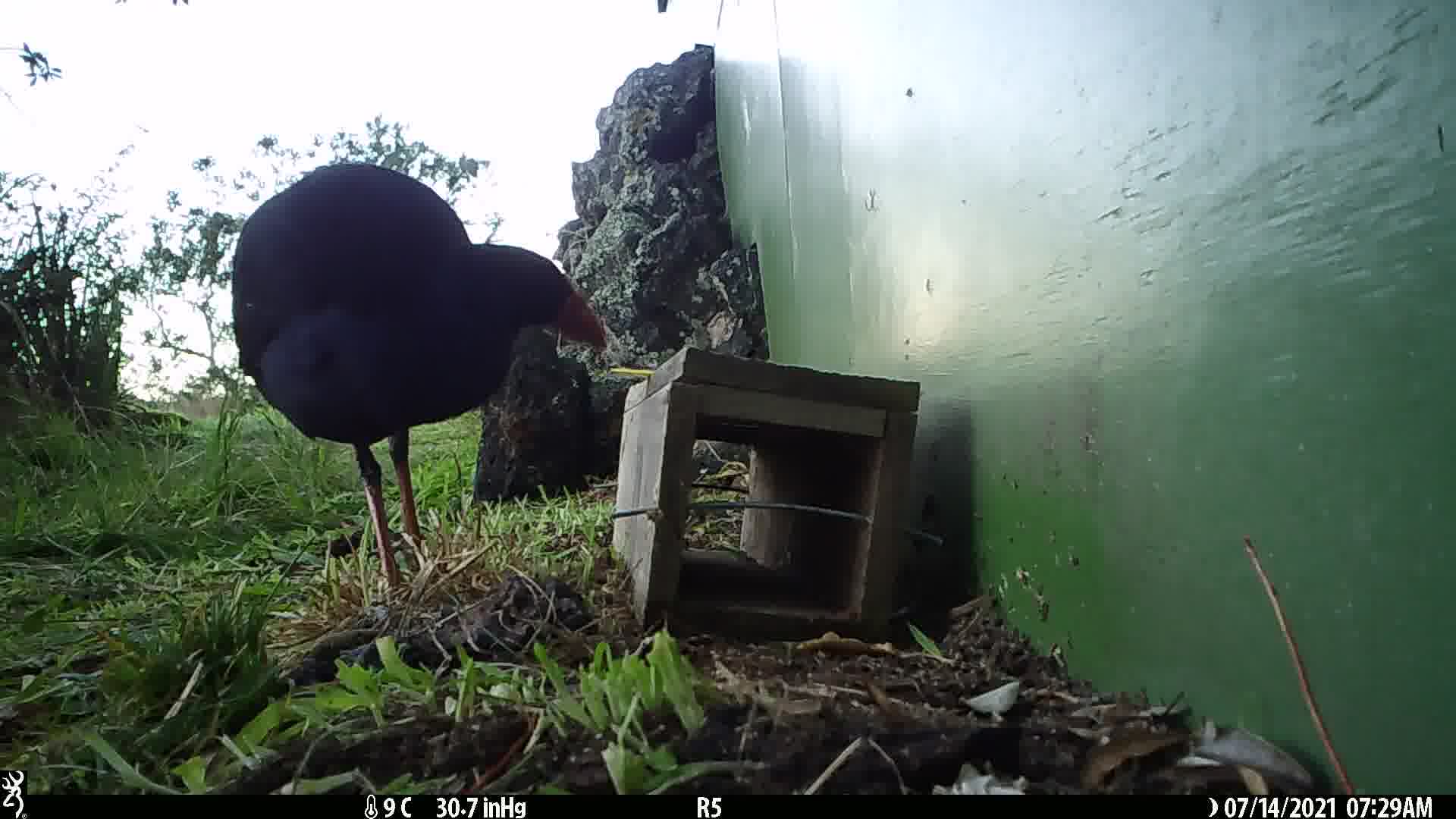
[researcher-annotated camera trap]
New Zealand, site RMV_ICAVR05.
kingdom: Animalia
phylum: Chordata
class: Aves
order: Gruiformes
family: Rallidae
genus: Porphyrio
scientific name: Porphyrio melanotus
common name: australasian swamphen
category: pukeko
Pukeko (australasian swamphen) (Porphyrio melanotus).